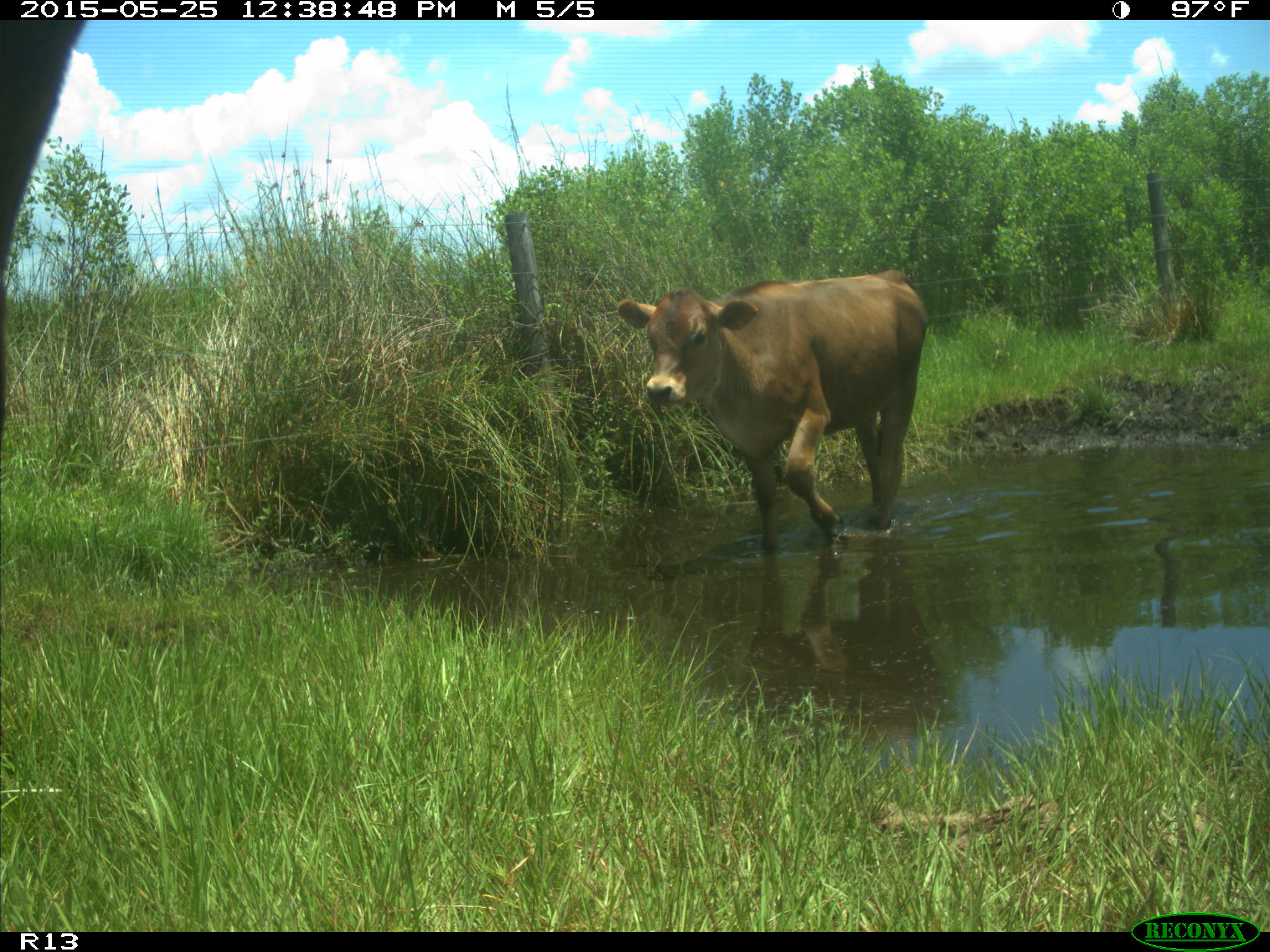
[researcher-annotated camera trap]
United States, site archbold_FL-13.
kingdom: Animalia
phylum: Chordata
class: Mammalia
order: Artiodactyla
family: Bovidae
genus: Bos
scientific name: Bos taurus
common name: domestic cow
Bos taurus (domestic cow).